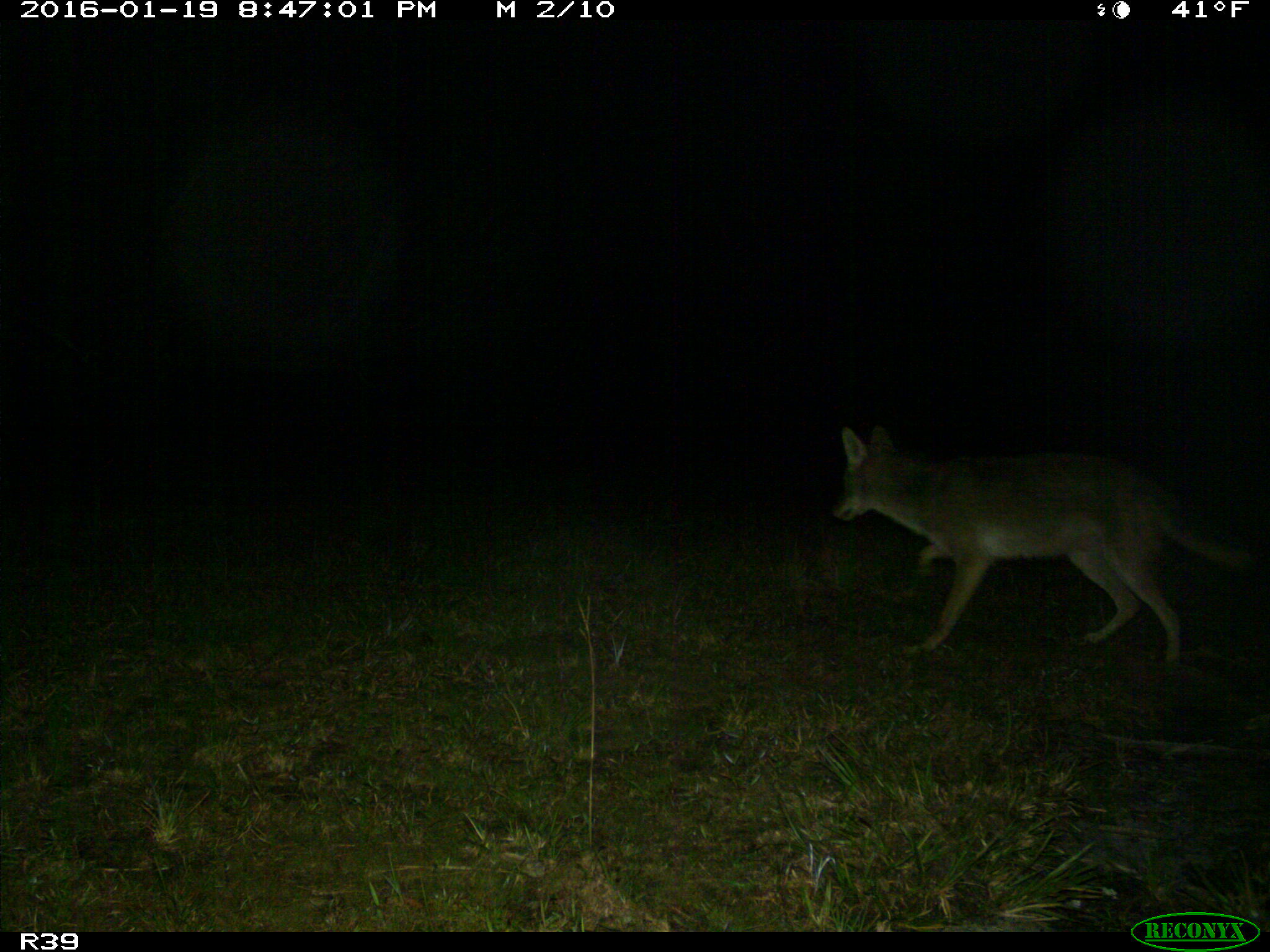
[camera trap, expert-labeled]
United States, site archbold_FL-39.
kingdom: Animalia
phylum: Chordata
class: Mammalia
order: Carnivora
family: Canidae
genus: Canis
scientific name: Canis latrans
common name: coyote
Canis latrans (coyote).